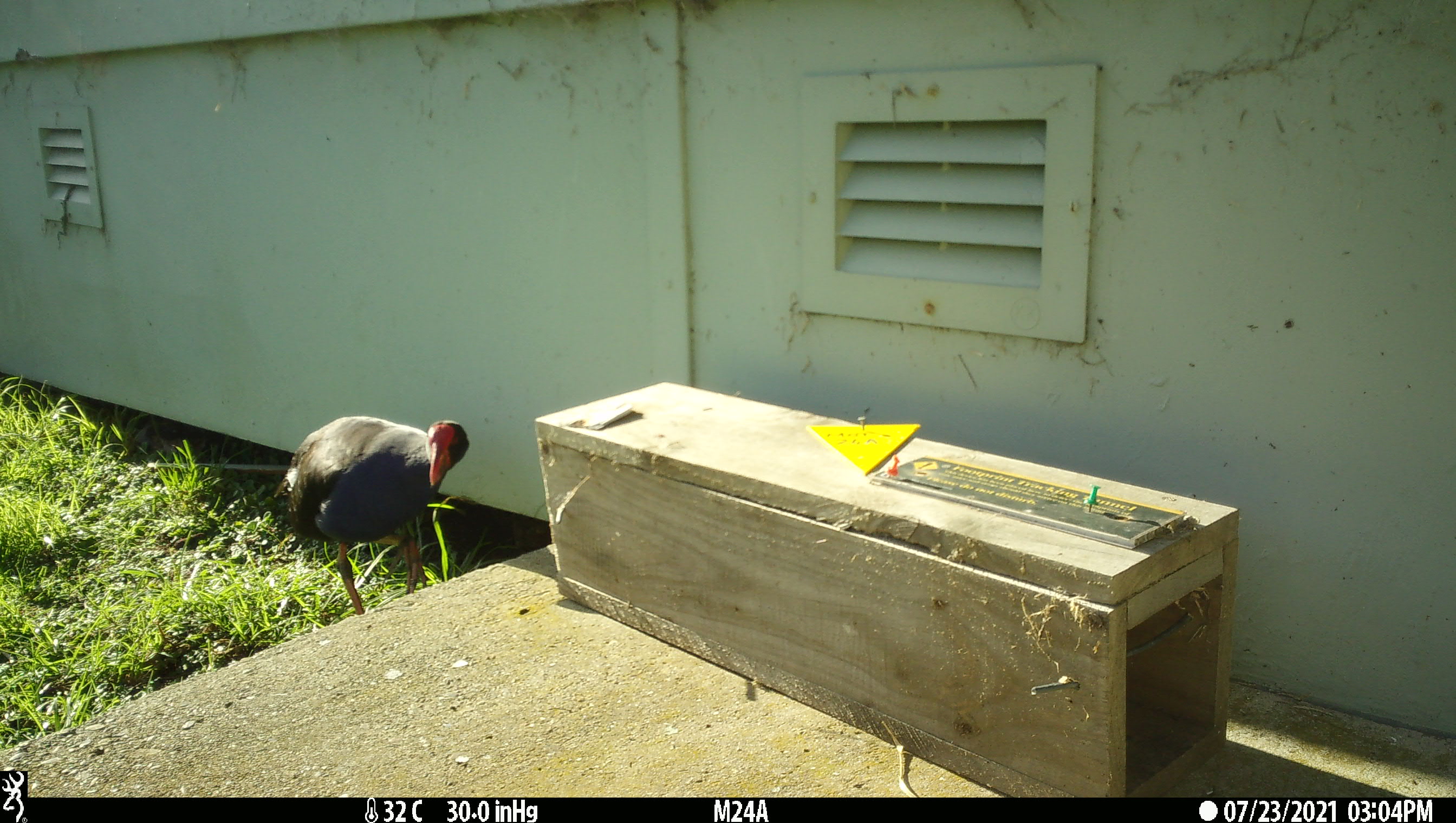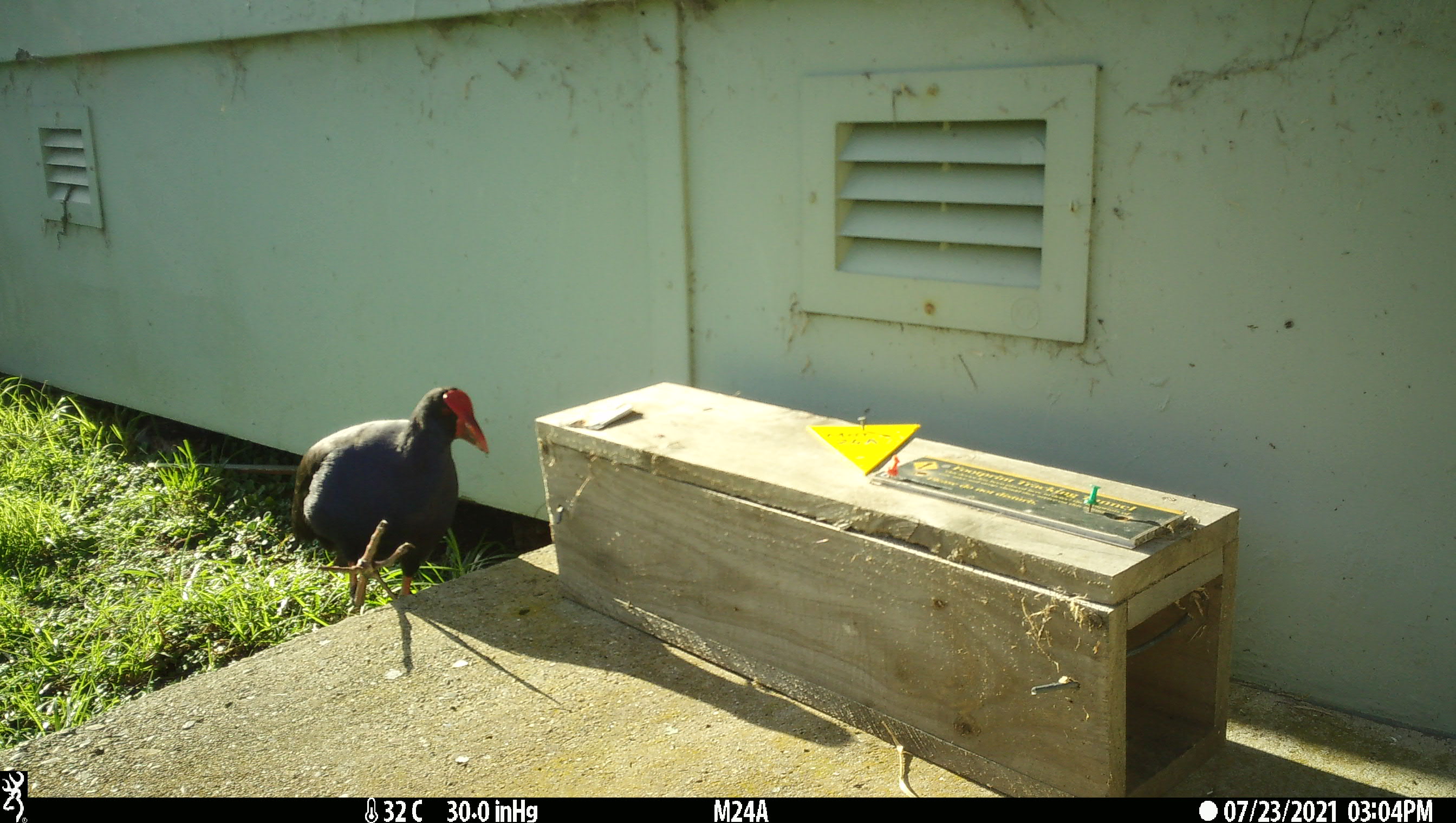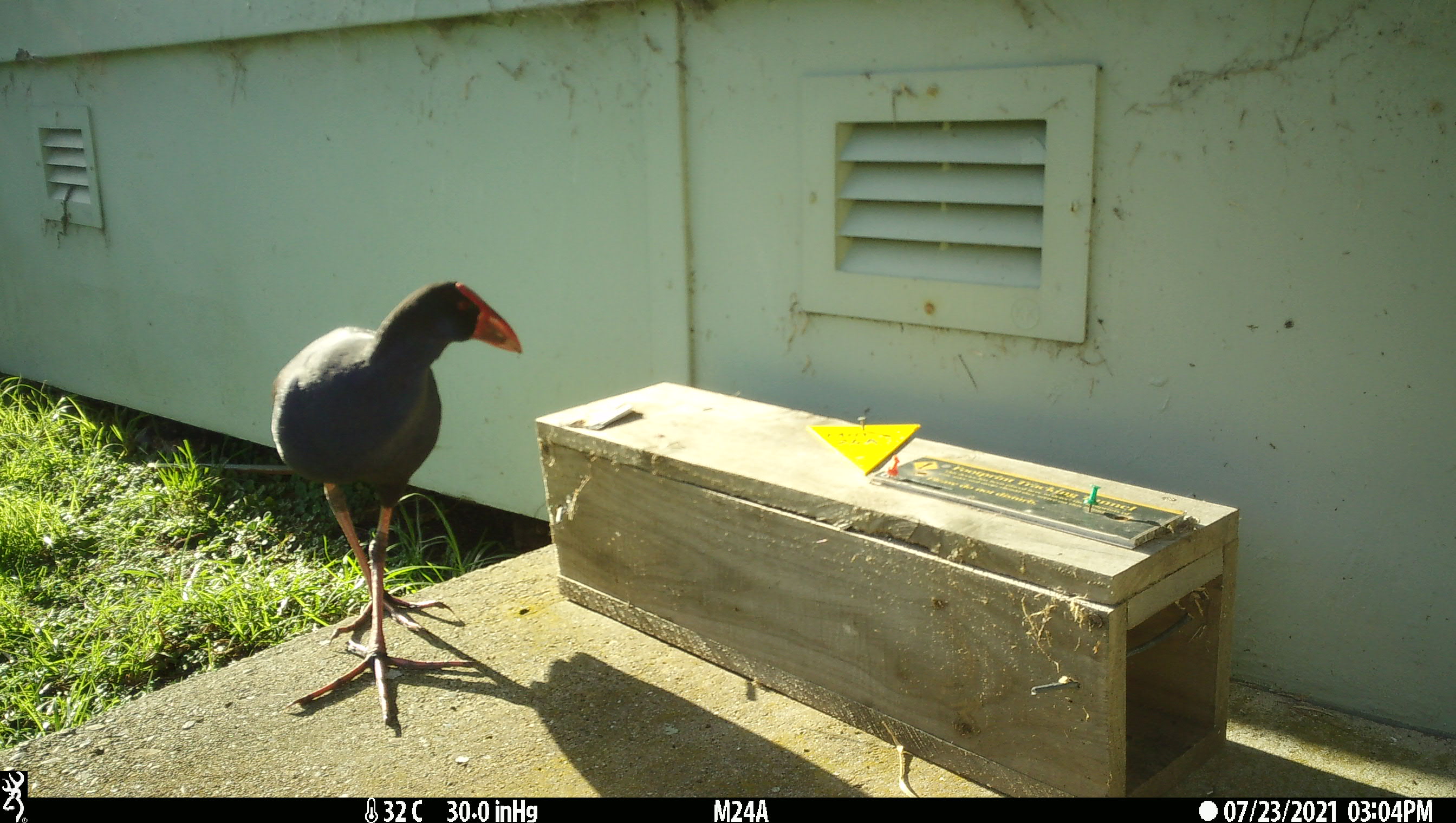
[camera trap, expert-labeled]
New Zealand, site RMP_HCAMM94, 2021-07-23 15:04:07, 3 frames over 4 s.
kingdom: Animalia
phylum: Chordata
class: Aves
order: Gruiformes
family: Rallidae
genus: Porphyrio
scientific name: Porphyrio melanotus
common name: australasian swamphen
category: pukeko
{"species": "pukeko (australasian swamphen) (Porphyrio melanotus)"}